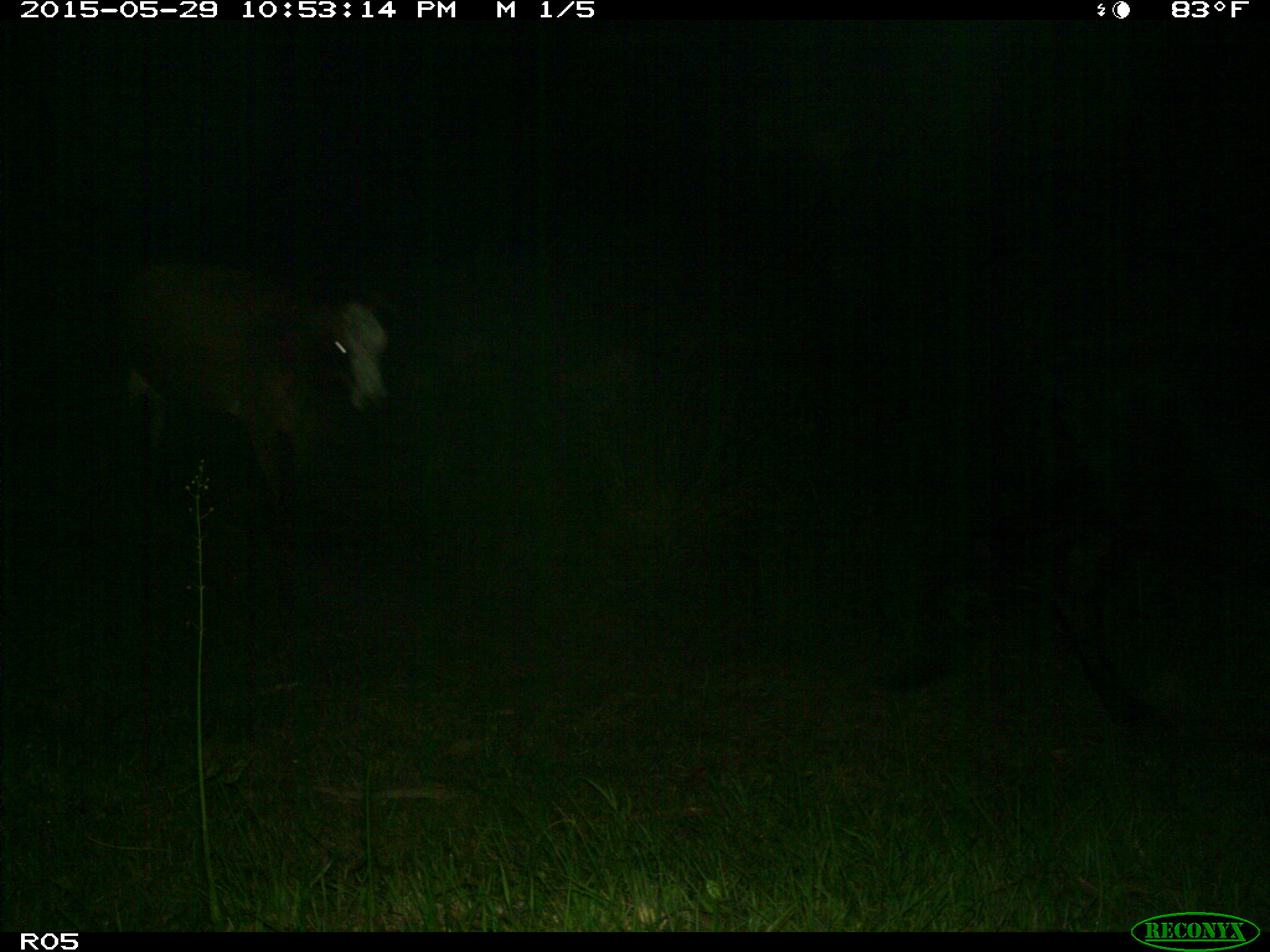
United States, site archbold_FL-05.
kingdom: Animalia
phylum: Chordata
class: Mammalia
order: Artiodactyla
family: Bovidae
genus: Bos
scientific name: Bos taurus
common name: domestic cow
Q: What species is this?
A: Bos taurus (domestic cow).